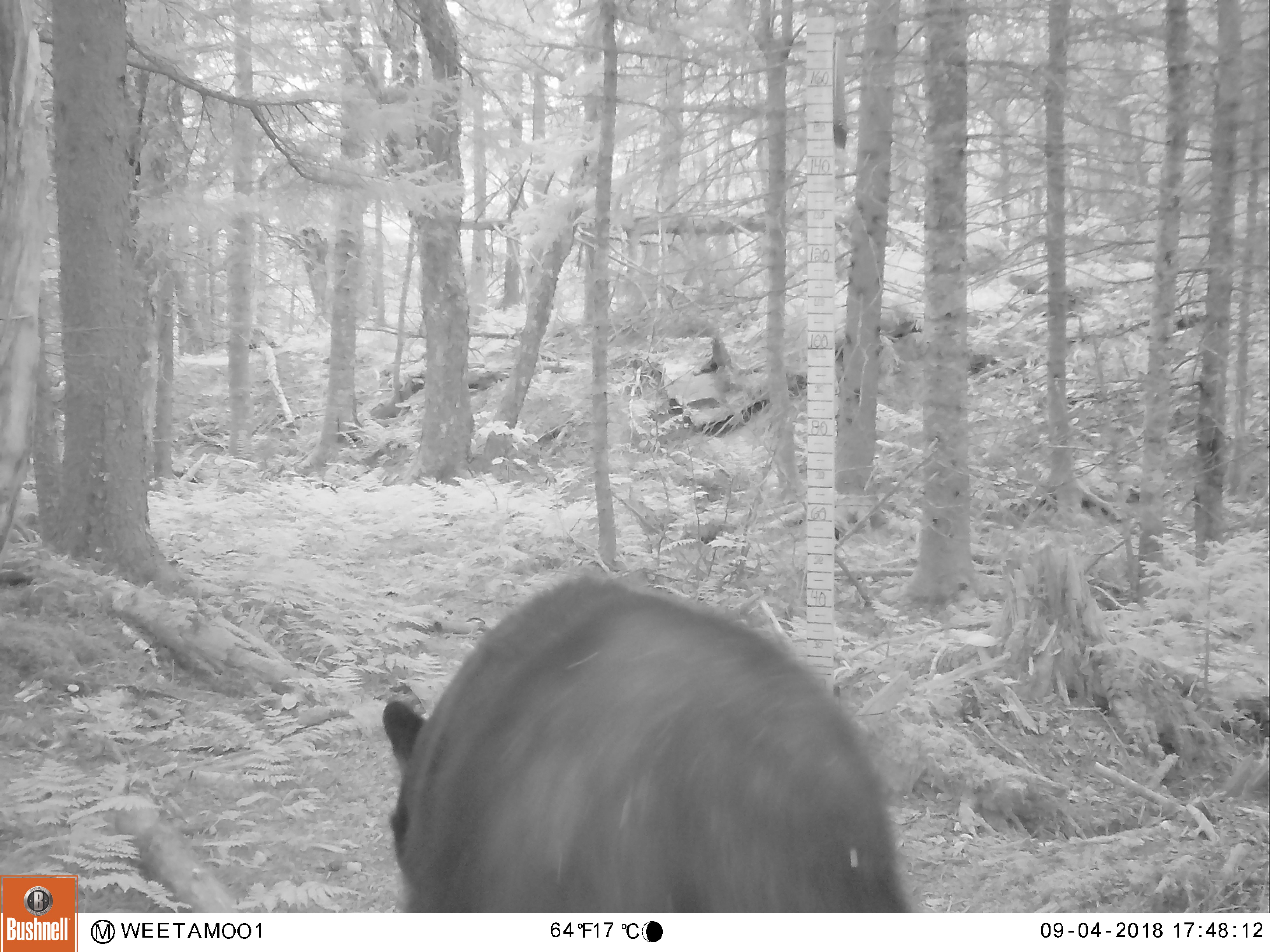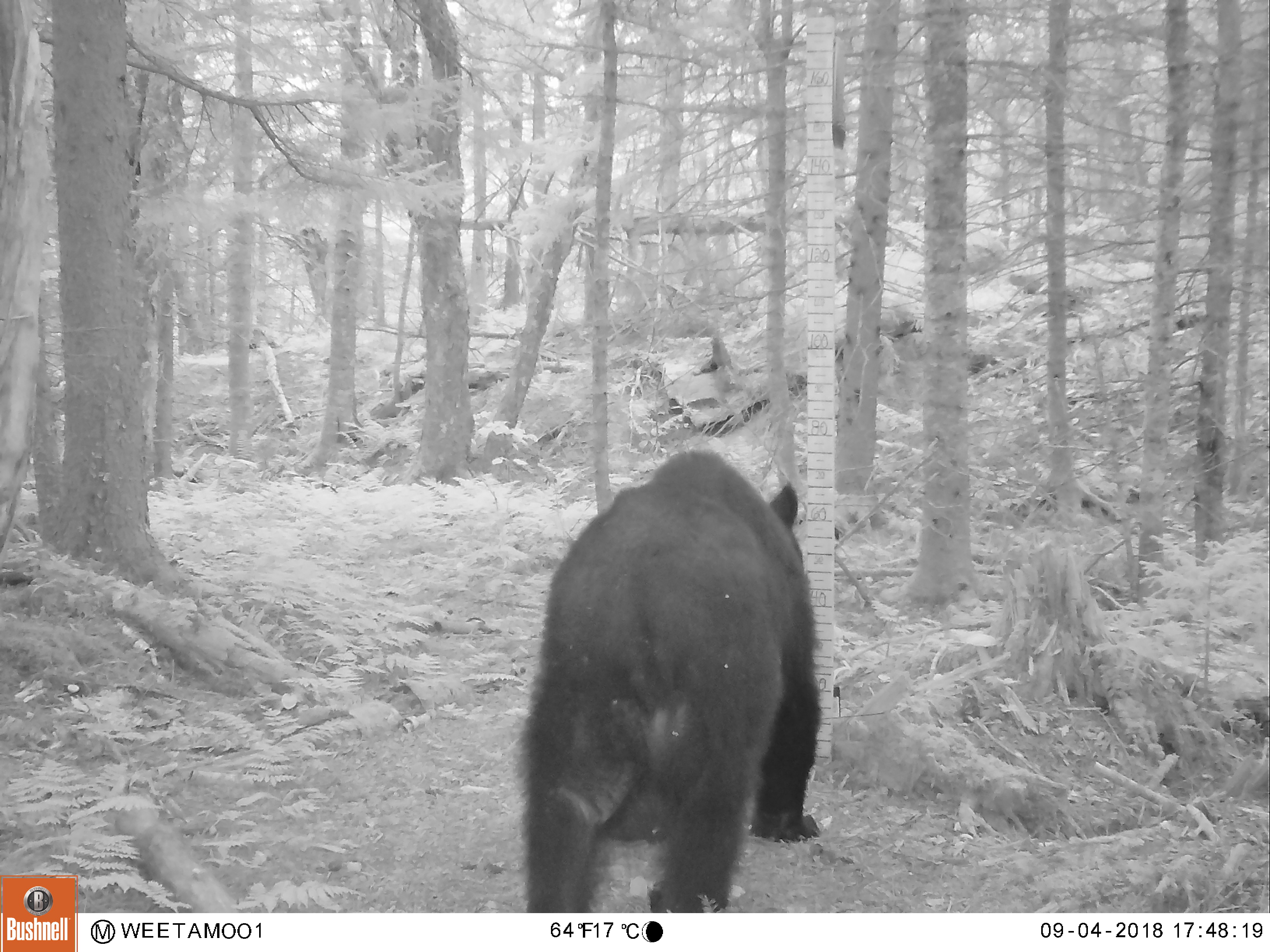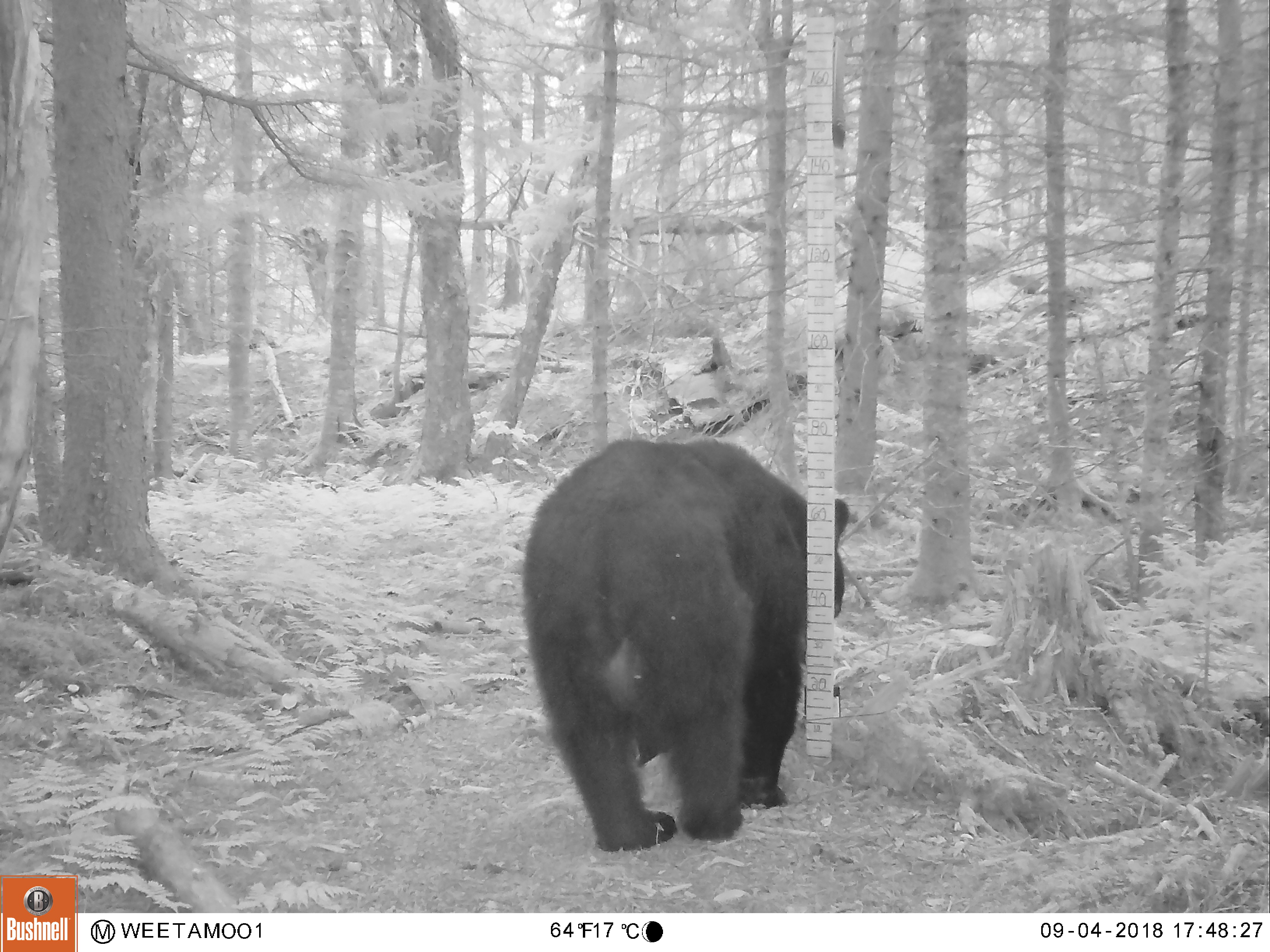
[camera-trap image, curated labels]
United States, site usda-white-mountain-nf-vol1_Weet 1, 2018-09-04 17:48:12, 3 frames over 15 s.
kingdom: Animalia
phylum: Chordata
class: Mammalia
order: Carnivora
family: Ursidae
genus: Ursus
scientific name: Ursus americanus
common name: black bear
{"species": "black bear (Ursus americanus)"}